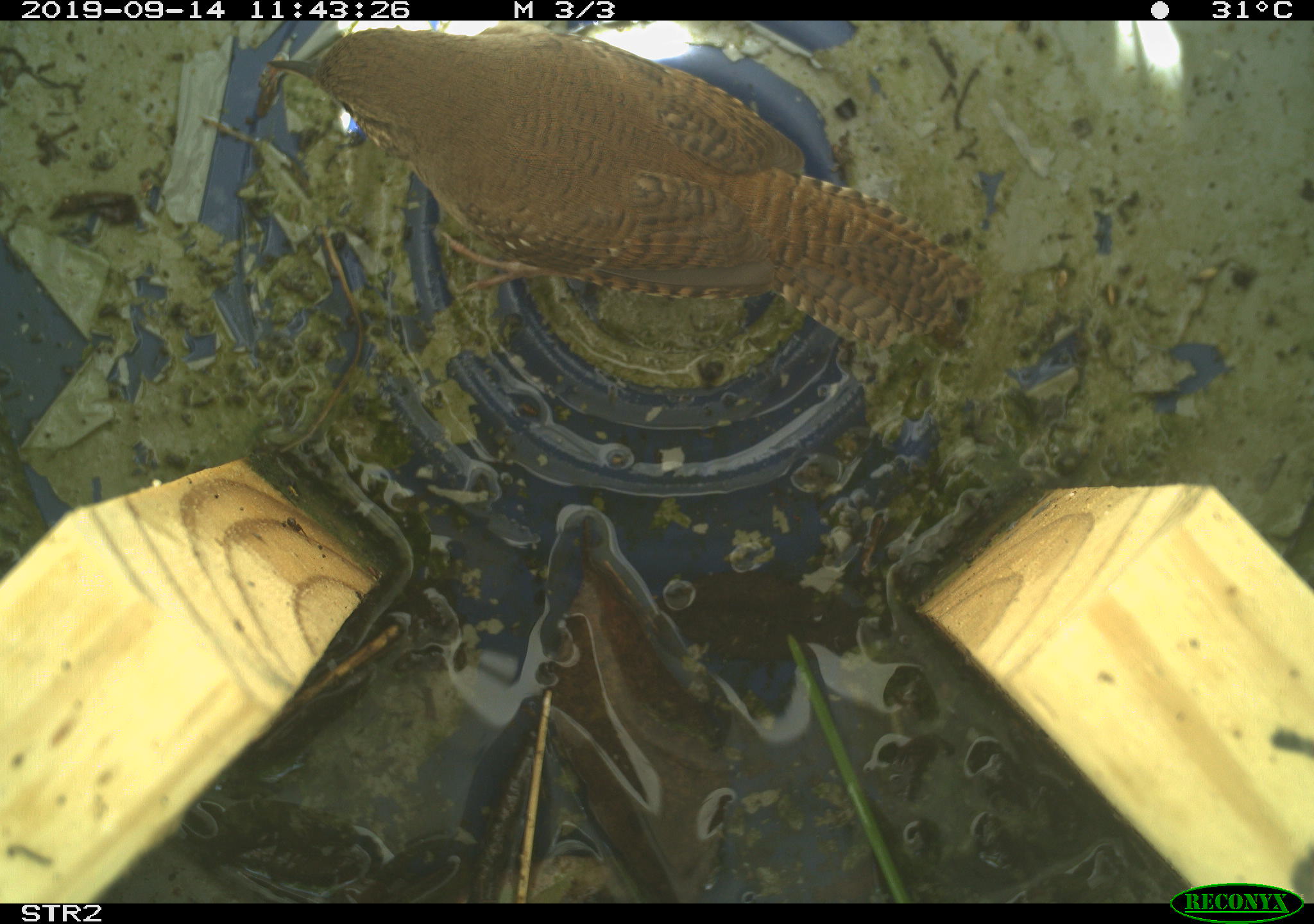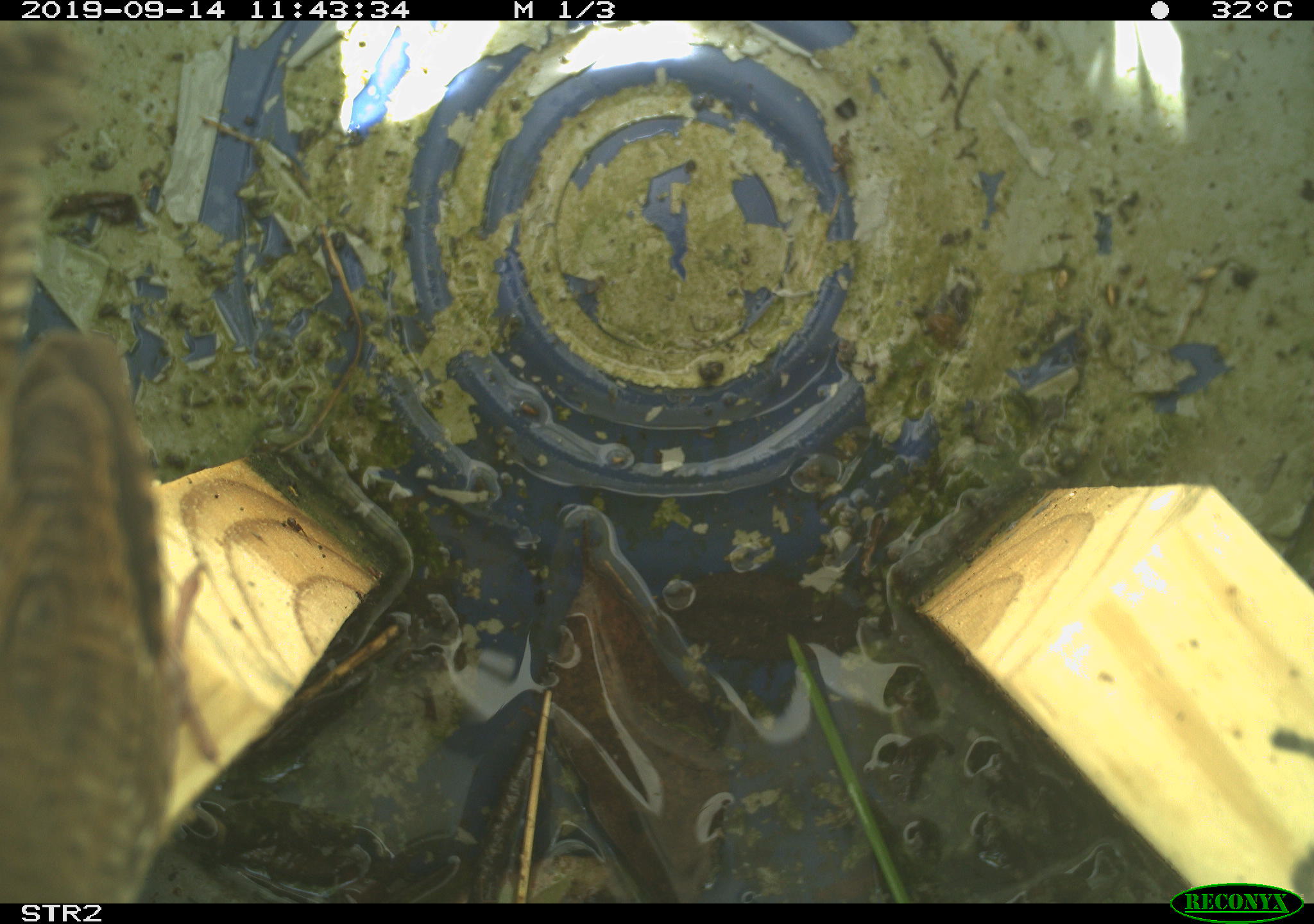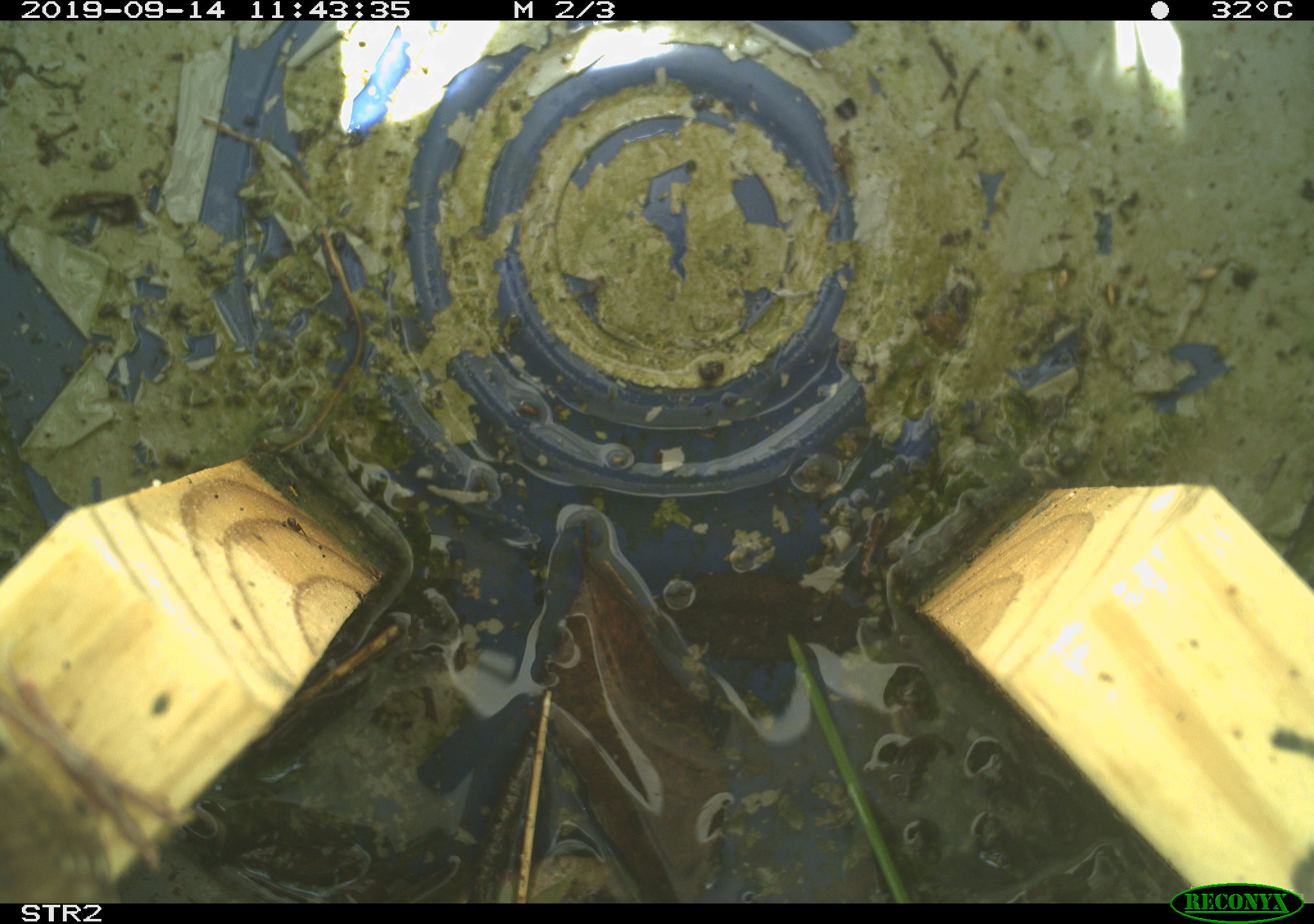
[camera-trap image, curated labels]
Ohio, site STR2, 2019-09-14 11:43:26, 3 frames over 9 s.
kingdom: Animalia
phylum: Chordata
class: Aves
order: Passeriformes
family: Troglodytidae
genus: Troglodytes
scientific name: Troglodytes aedon aedon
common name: northern house wren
Northern house wren (Troglodytes aedon aedon).